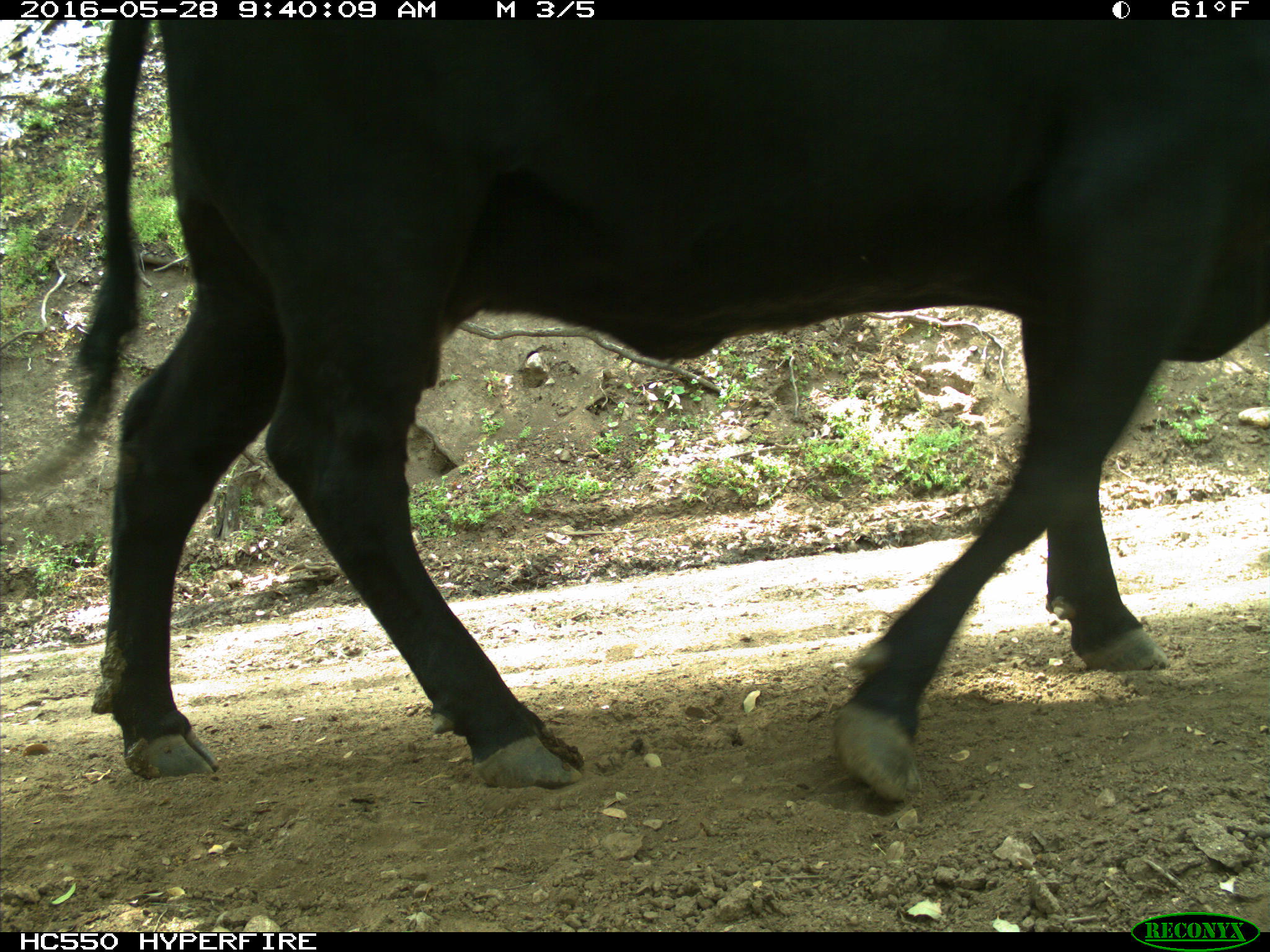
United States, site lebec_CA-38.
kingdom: Animalia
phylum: Chordata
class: Mammalia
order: Artiodactyla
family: Bovidae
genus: Bos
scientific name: Bos taurus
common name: domestic cow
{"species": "Bos taurus (domestic cow)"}